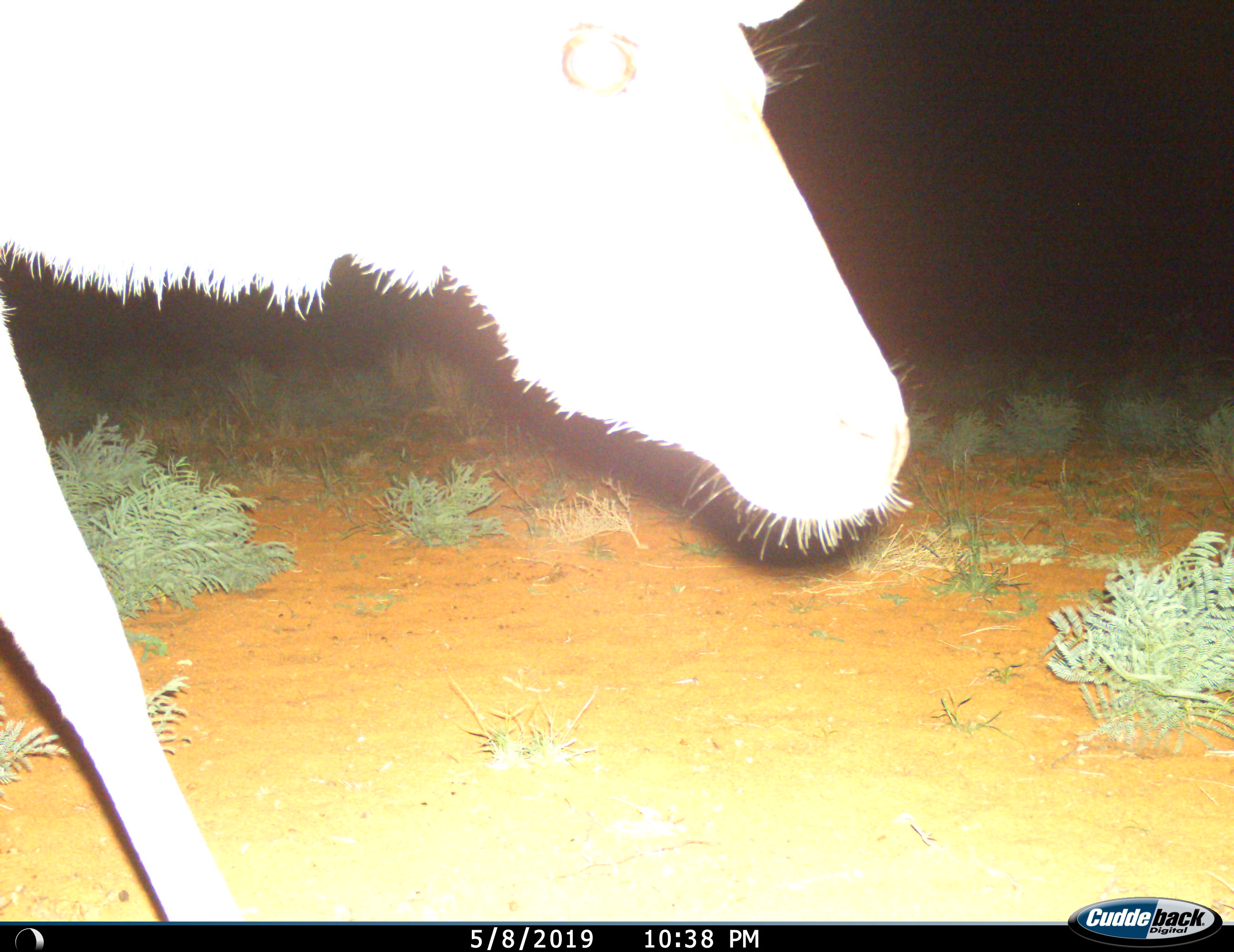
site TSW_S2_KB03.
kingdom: Animalia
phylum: Chordata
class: Mammalia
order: Artiodactyla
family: Bovidae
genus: Tragelaphus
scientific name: Tragelaphus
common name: kudu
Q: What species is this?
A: Kudu (Tragelaphus).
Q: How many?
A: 1.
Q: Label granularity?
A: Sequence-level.